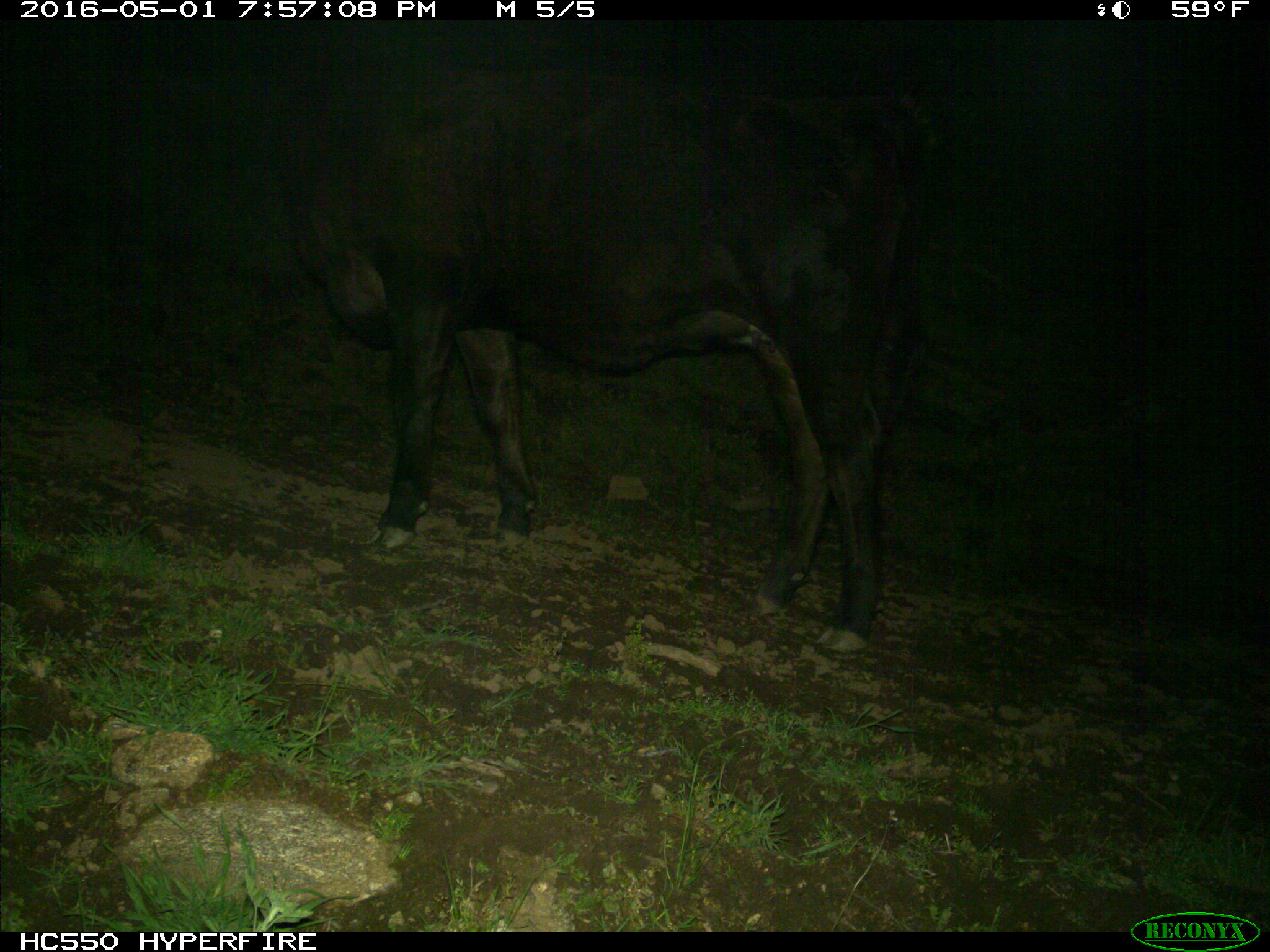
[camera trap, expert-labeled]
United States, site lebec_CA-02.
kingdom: Animalia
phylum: Chordata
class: Mammalia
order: Artiodactyla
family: Bovidae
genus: Bos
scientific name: Bos taurus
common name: domestic cow